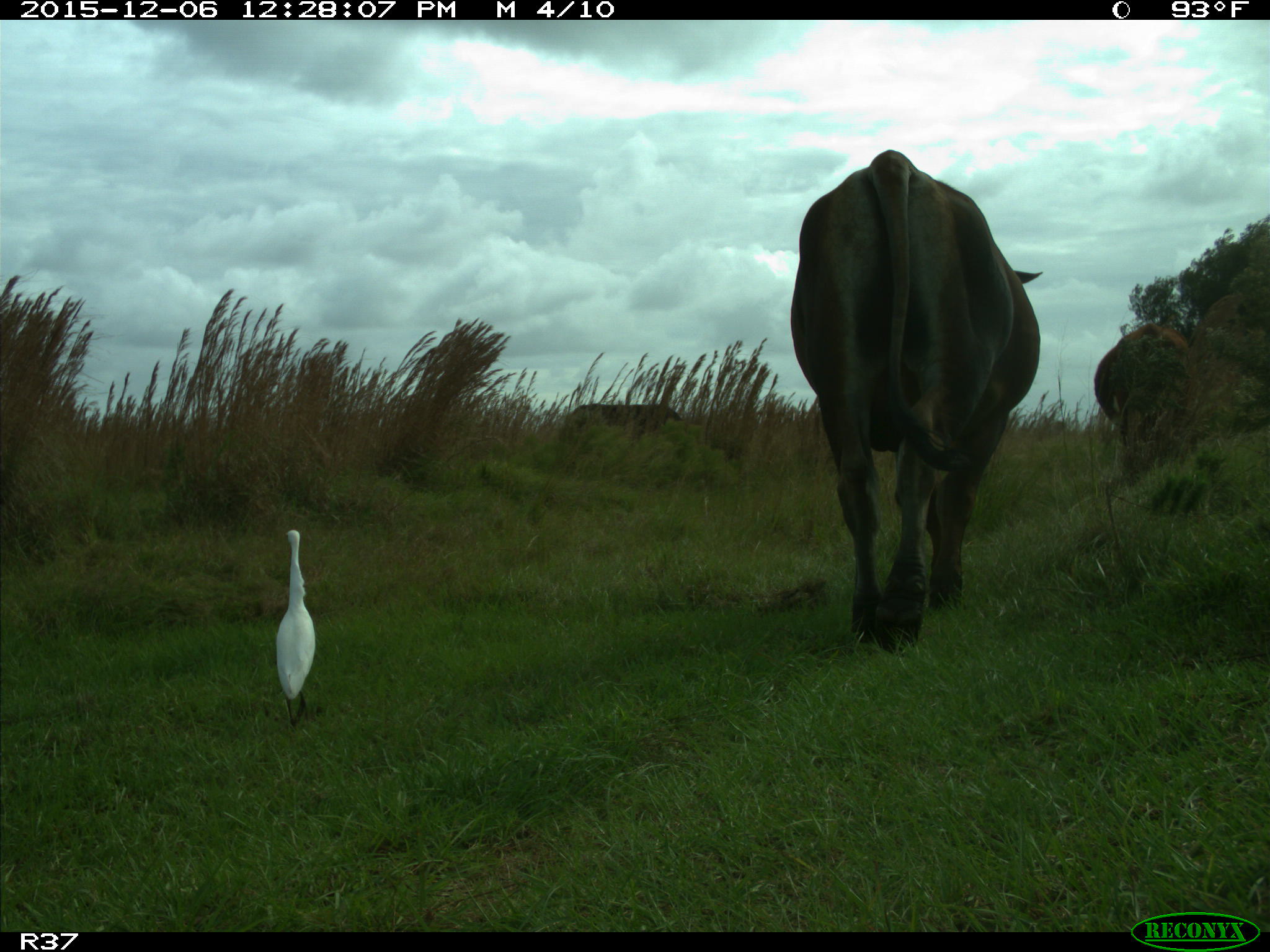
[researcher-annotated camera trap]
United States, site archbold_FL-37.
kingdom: Animalia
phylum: Chordata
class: Mammalia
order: Artiodactyla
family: Bovidae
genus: Bos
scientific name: Bos taurus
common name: domestic cow